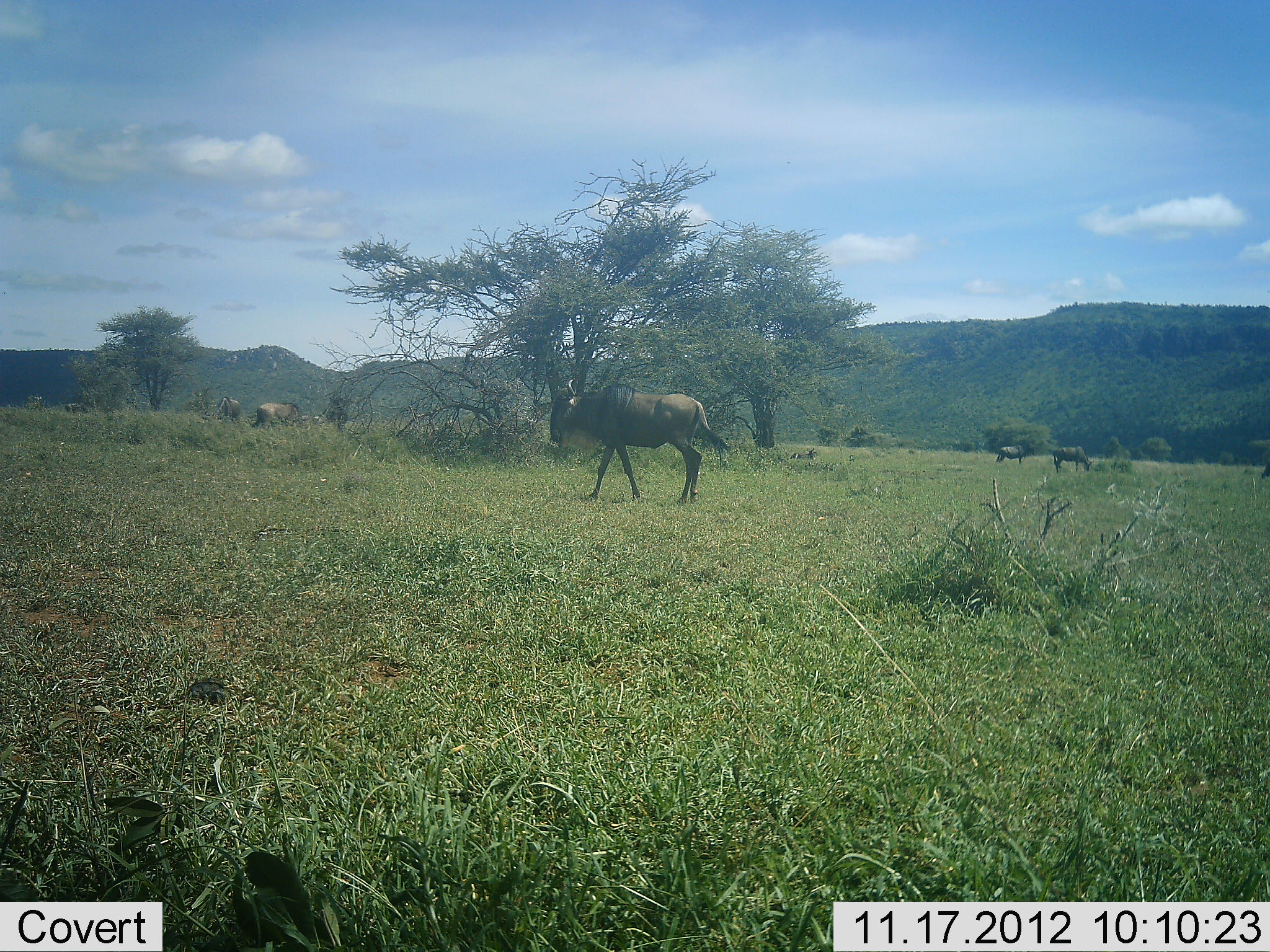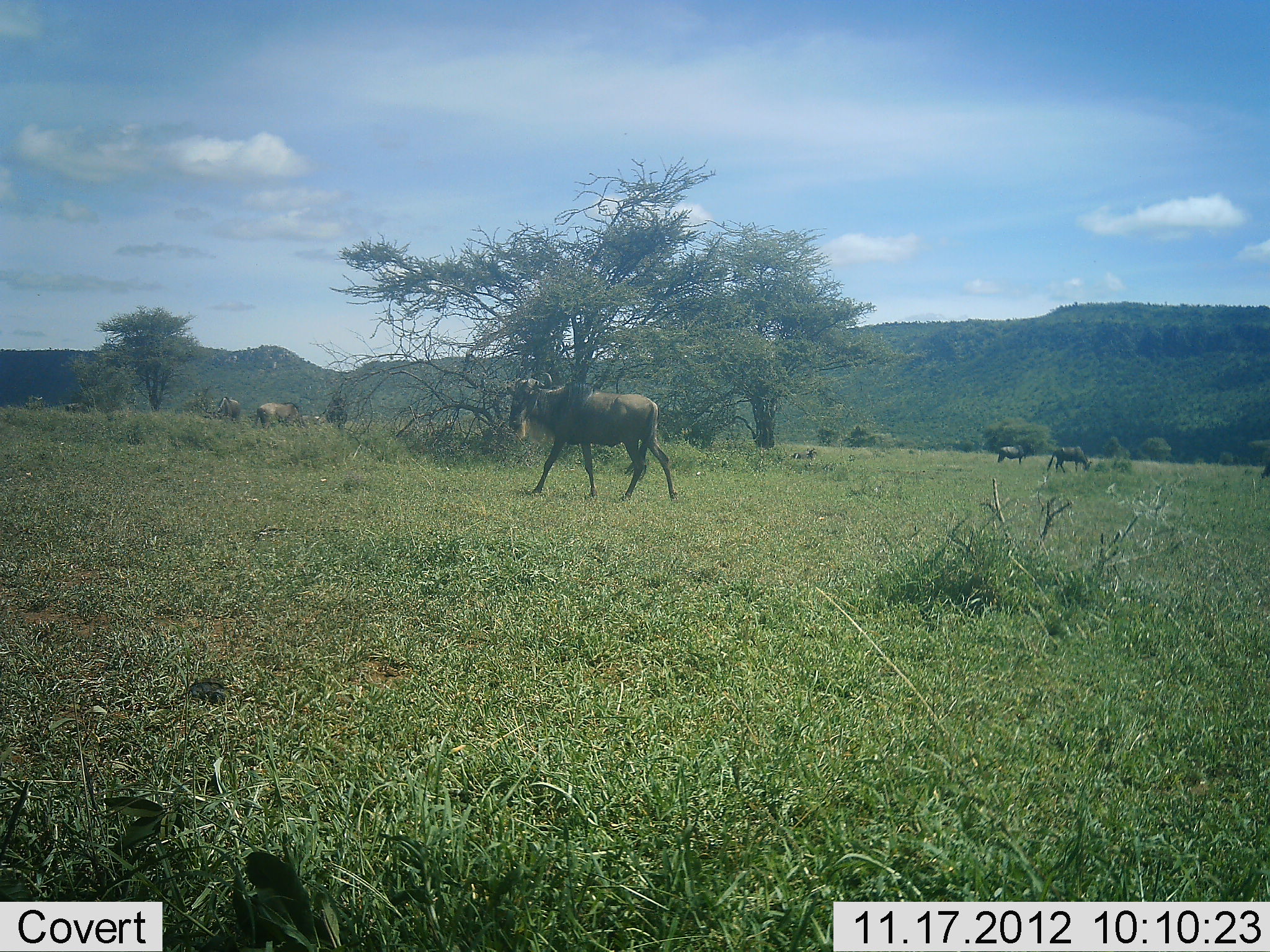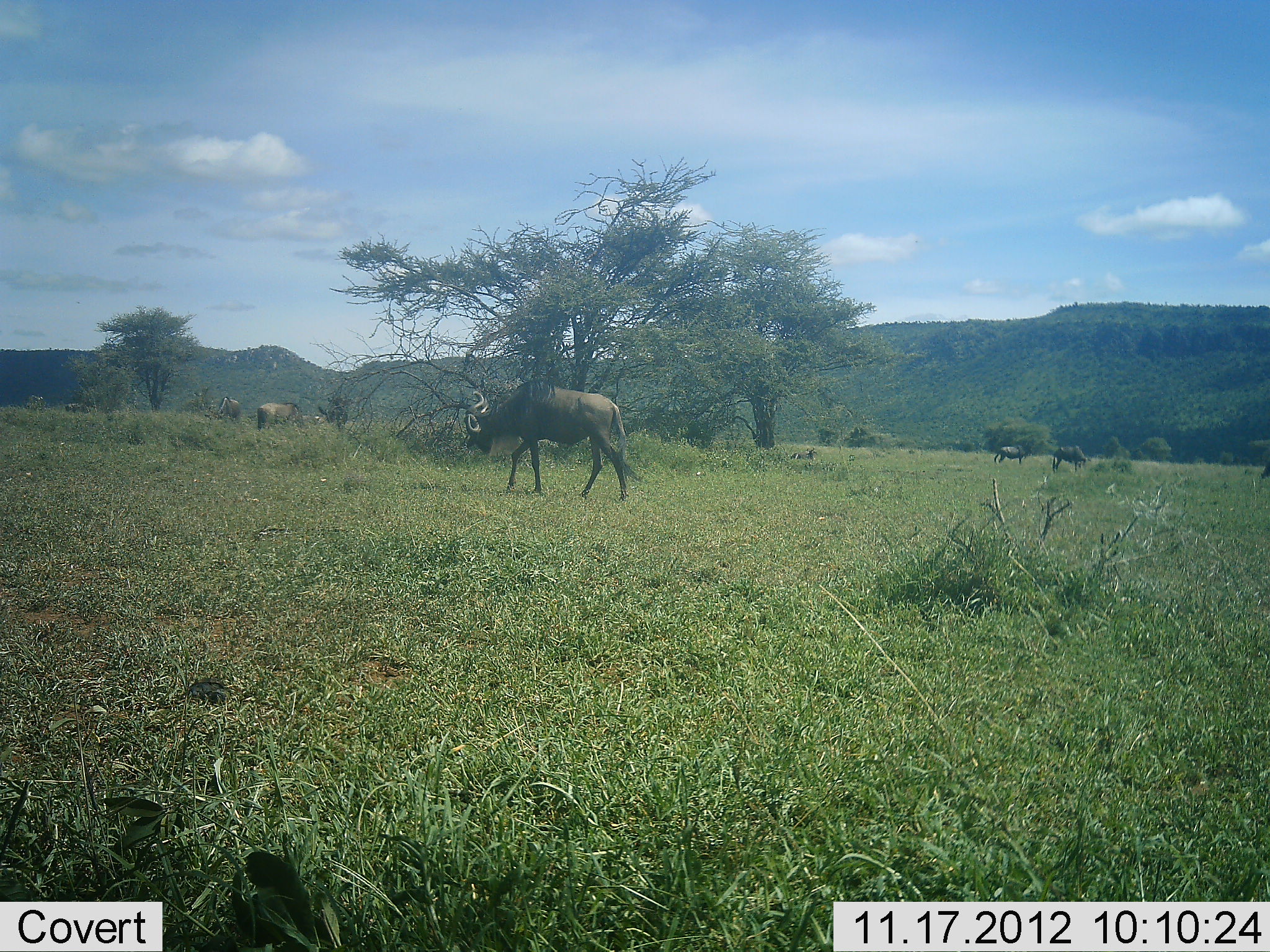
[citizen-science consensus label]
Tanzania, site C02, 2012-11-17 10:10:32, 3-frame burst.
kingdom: Animalia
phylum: Chordata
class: Mammalia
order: Artiodactyla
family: Bovidae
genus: Connochaetes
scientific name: Connochaetes taurinus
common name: blue wildebeest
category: wildebeest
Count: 6.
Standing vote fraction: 25%.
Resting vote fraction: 0%.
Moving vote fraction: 83%.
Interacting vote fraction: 0%.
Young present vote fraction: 0%.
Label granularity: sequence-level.